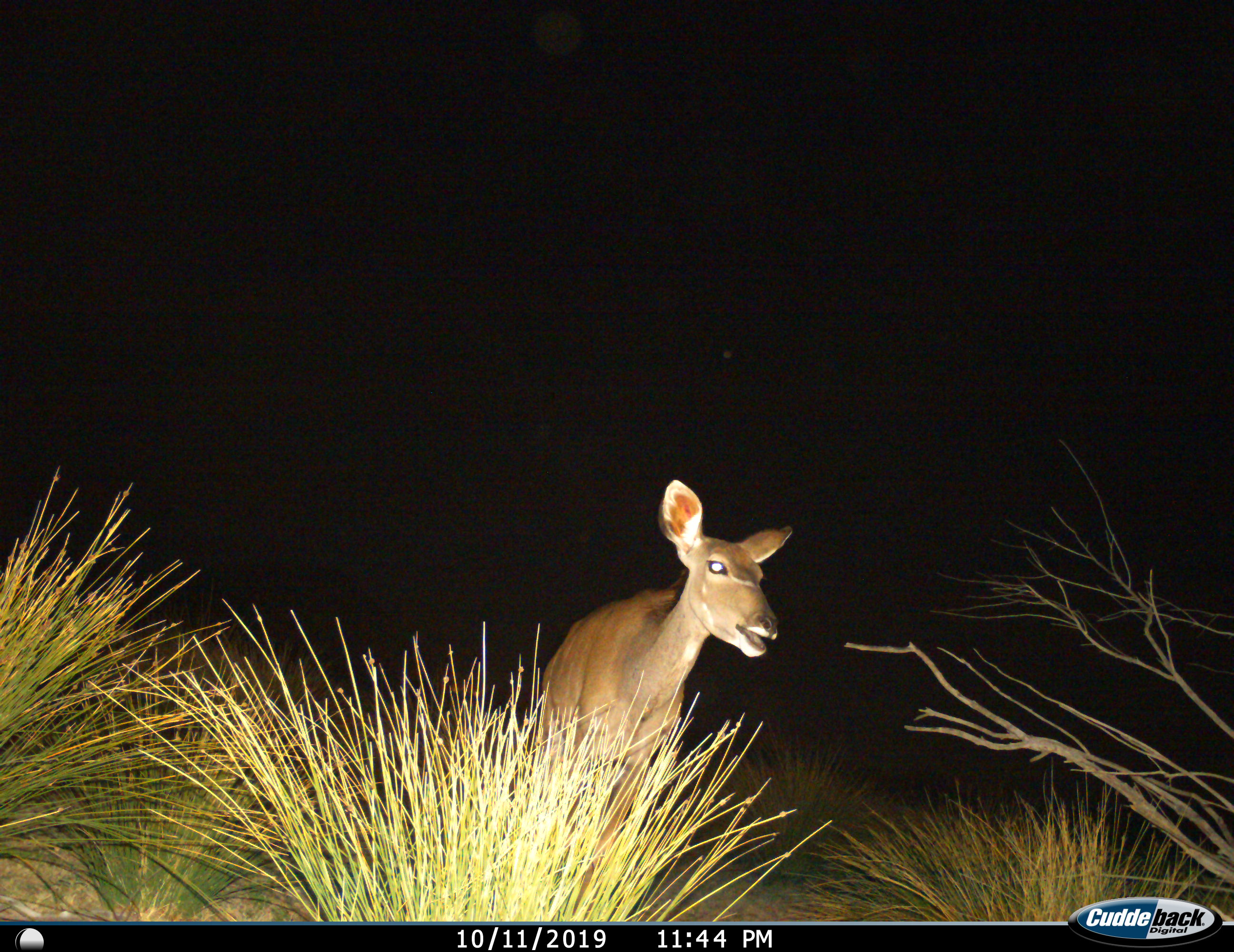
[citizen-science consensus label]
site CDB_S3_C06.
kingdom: Animalia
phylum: Chordata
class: Mammalia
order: Artiodactyla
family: Bovidae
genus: Tragelaphus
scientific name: Tragelaphus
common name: kudu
Kudu (Tragelaphus), count 1. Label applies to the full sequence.